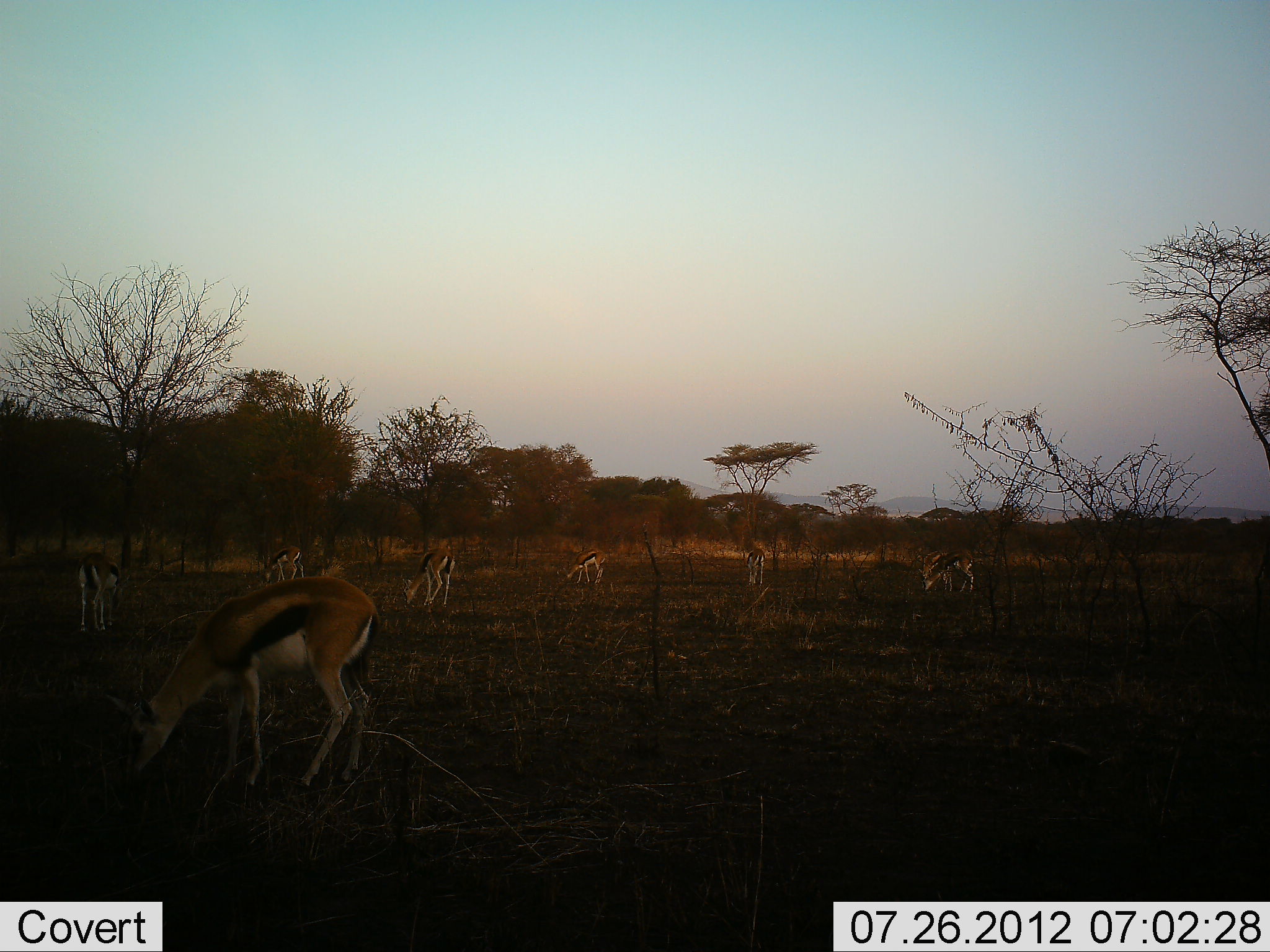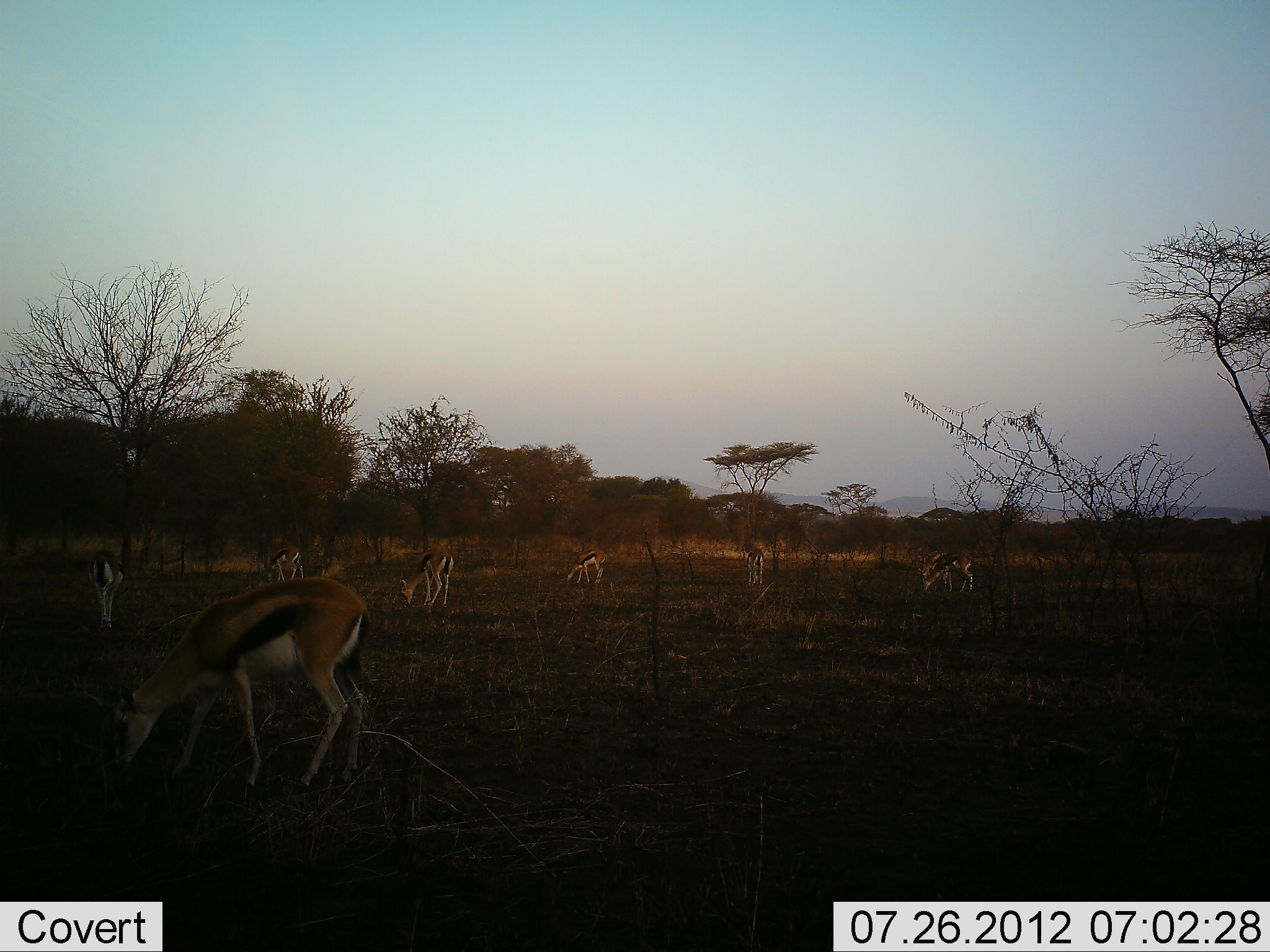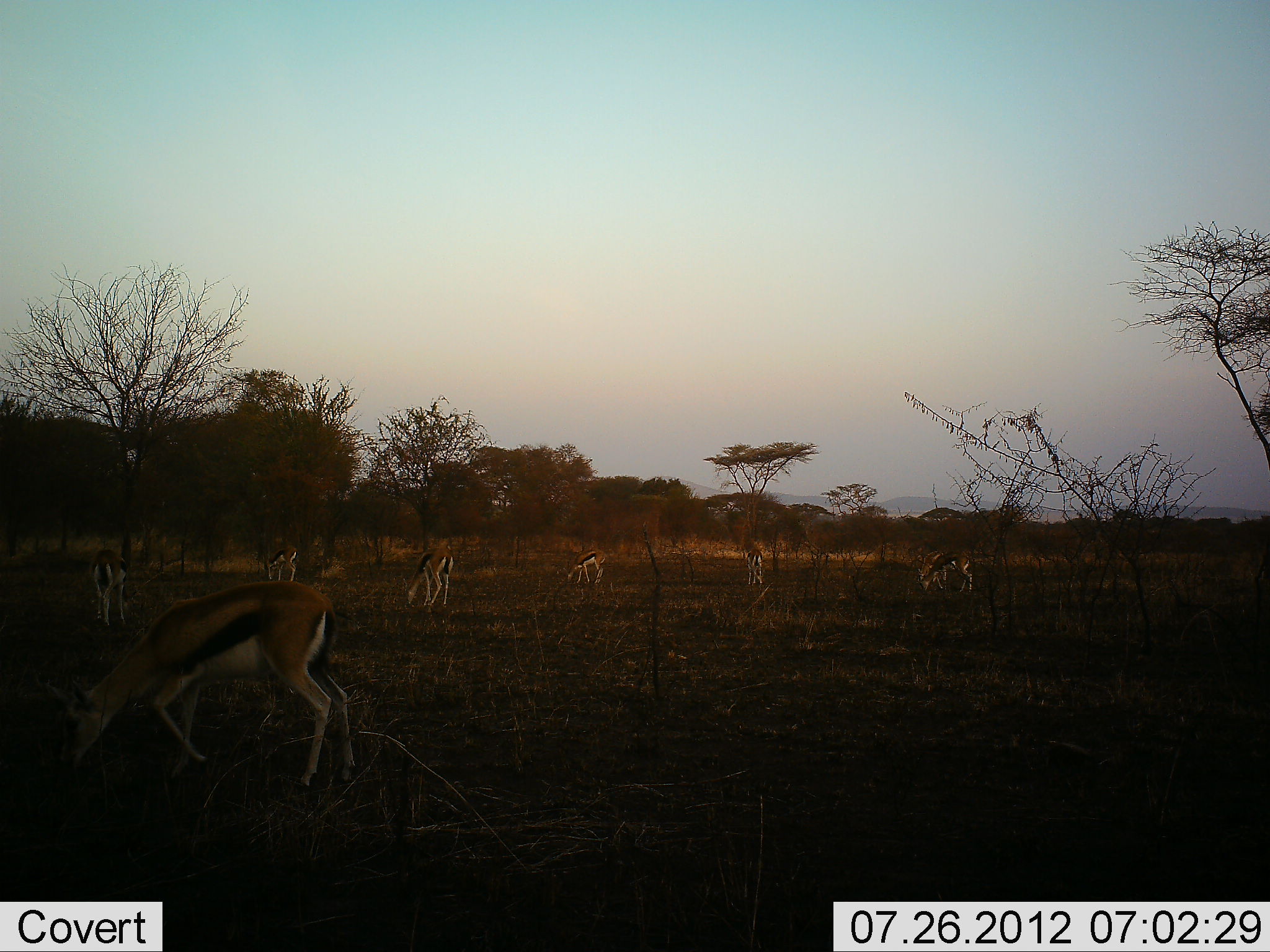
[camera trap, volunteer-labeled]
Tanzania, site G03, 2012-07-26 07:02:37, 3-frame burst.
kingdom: Animalia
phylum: Chordata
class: Mammalia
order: Artiodactyla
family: Bovidae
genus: Eudorcas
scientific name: Eudorcas thomsonii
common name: thomson's gazelle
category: gazellethomsons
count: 7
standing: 50%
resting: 0%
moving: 20%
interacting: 0%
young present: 0%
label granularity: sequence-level